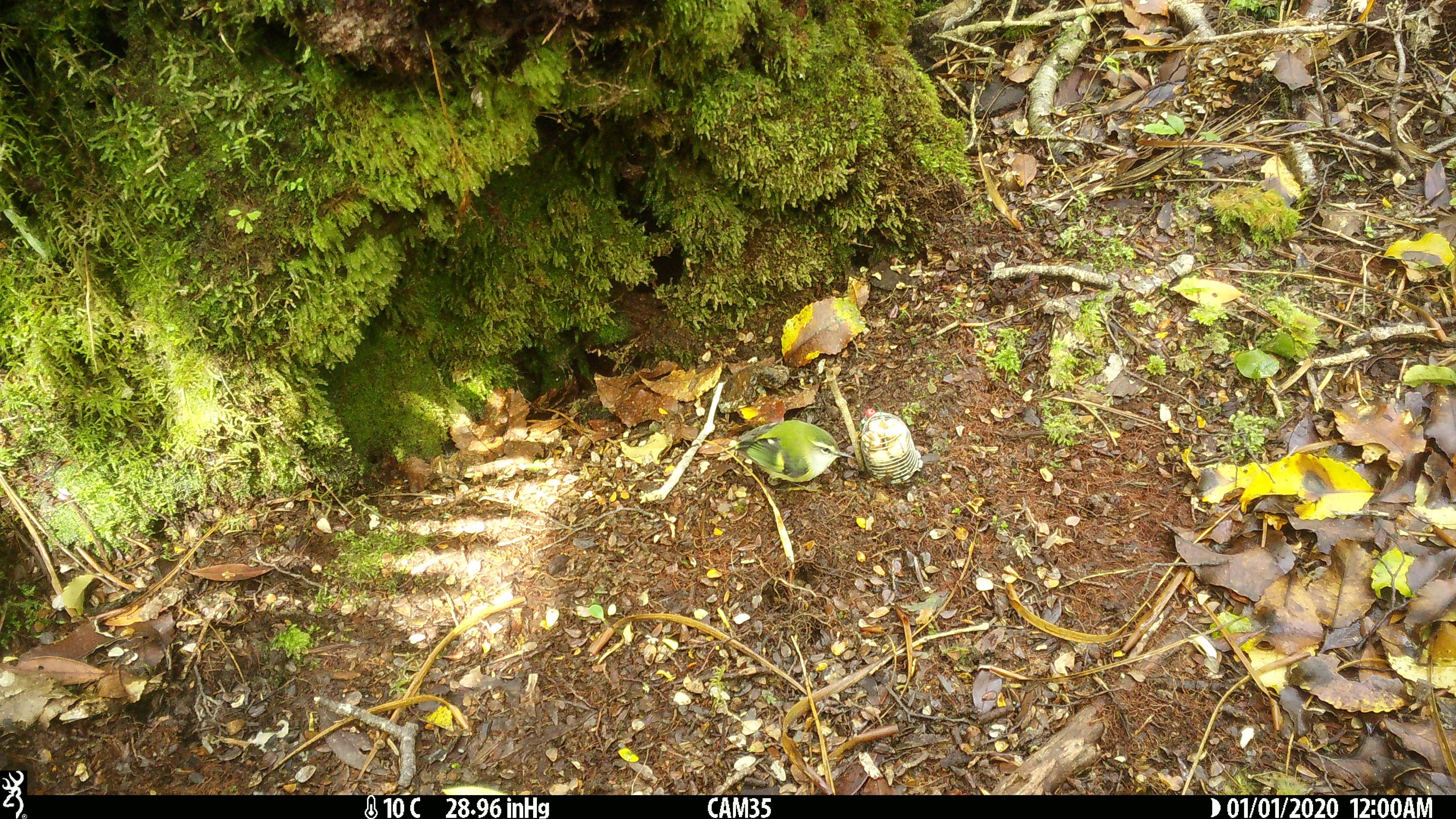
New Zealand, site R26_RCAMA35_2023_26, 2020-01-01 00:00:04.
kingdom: Animalia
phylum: Chordata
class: Aves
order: Passeriformes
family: Acanthisittidae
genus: Acanthisitta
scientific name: Acanthisitta chloris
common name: rifleman